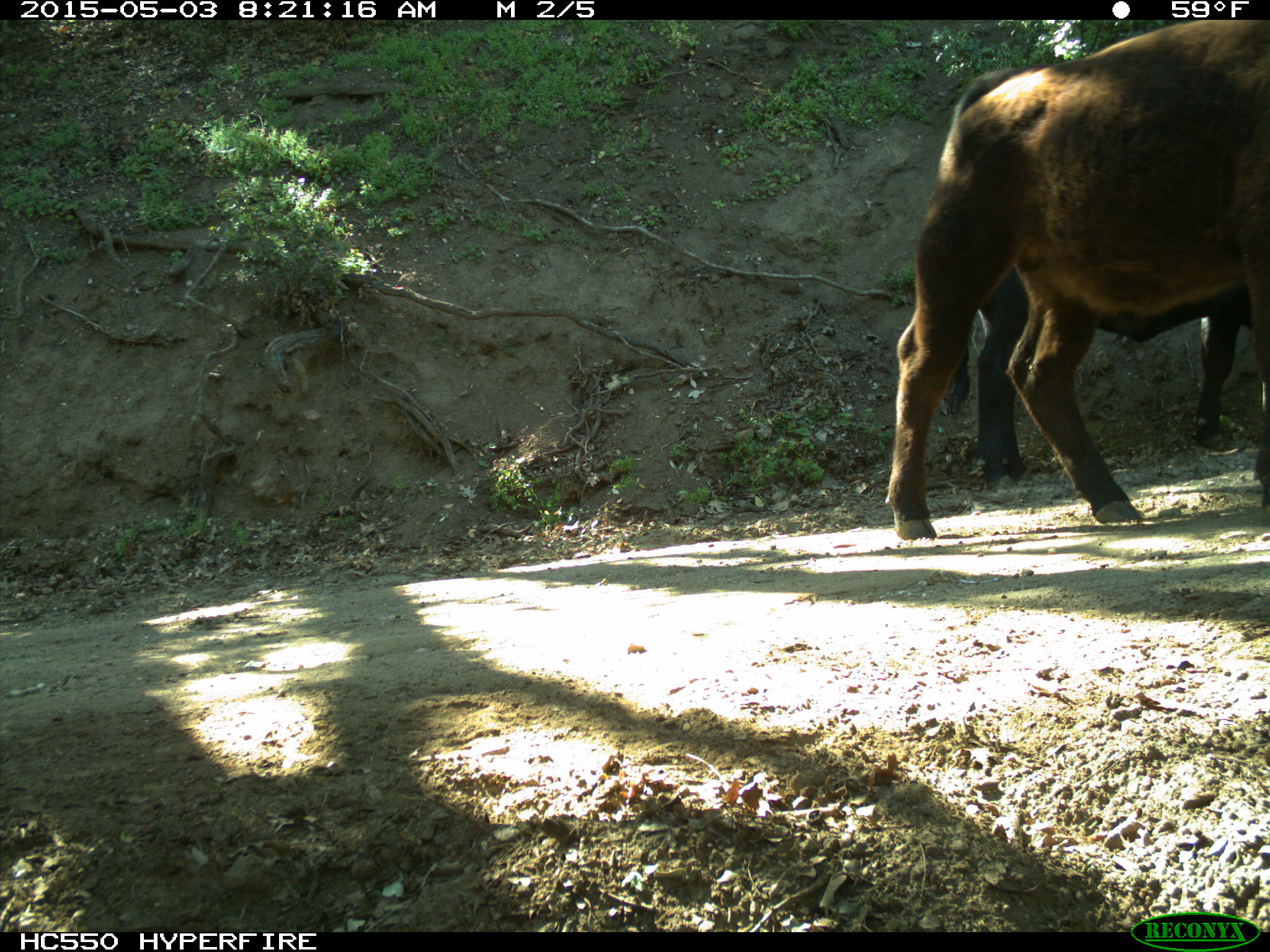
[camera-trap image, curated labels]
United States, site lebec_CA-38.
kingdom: Animalia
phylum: Chordata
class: Mammalia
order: Artiodactyla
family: Bovidae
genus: Bos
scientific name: Bos taurus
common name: domestic cow